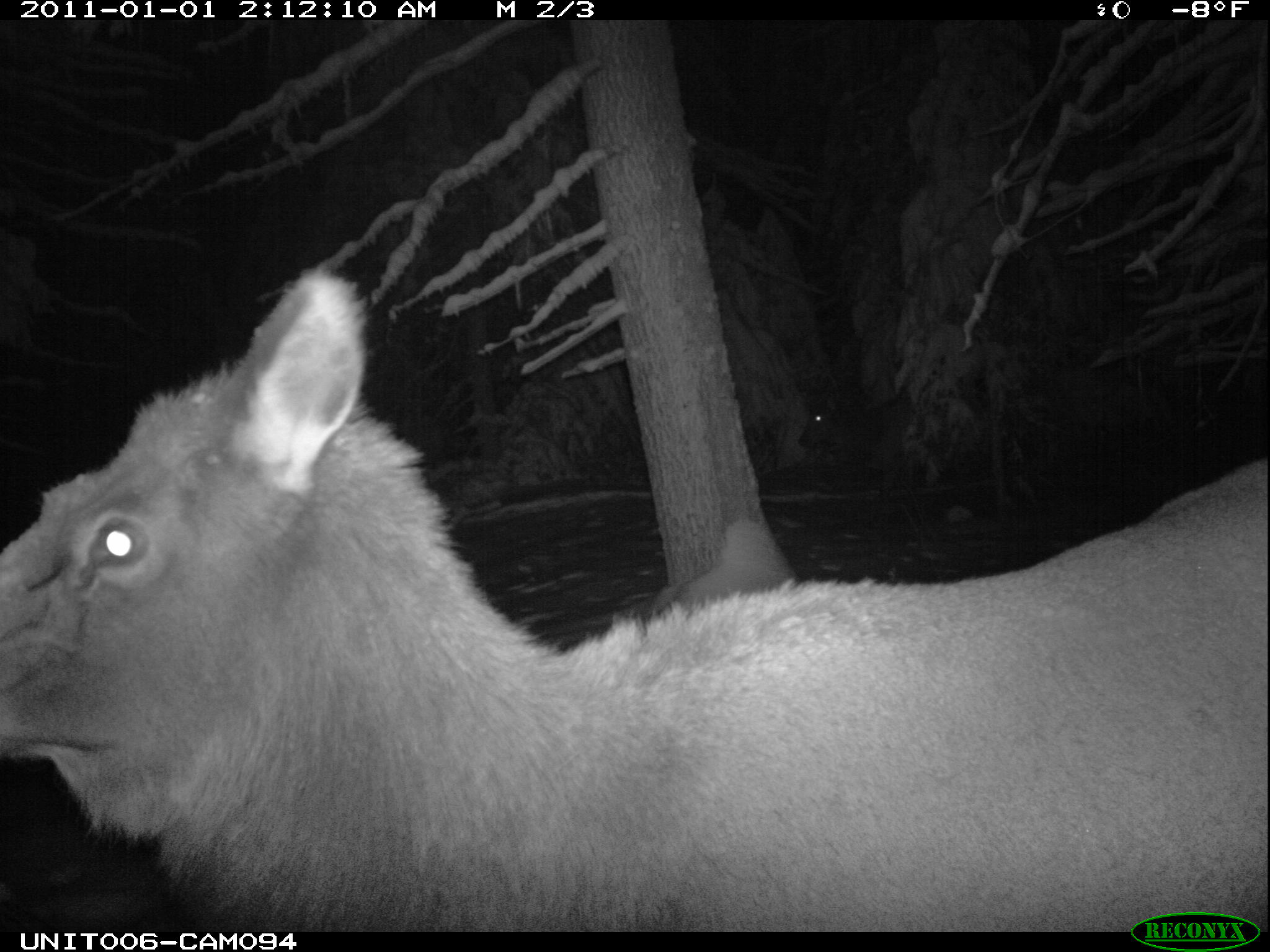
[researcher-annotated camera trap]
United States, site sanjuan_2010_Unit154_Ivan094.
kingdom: Animalia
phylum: Chordata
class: Mammalia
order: Artiodactyla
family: Cervidae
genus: Cervus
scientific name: Cervus elaphus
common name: red deer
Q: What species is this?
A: Cervus elaphus (red deer).